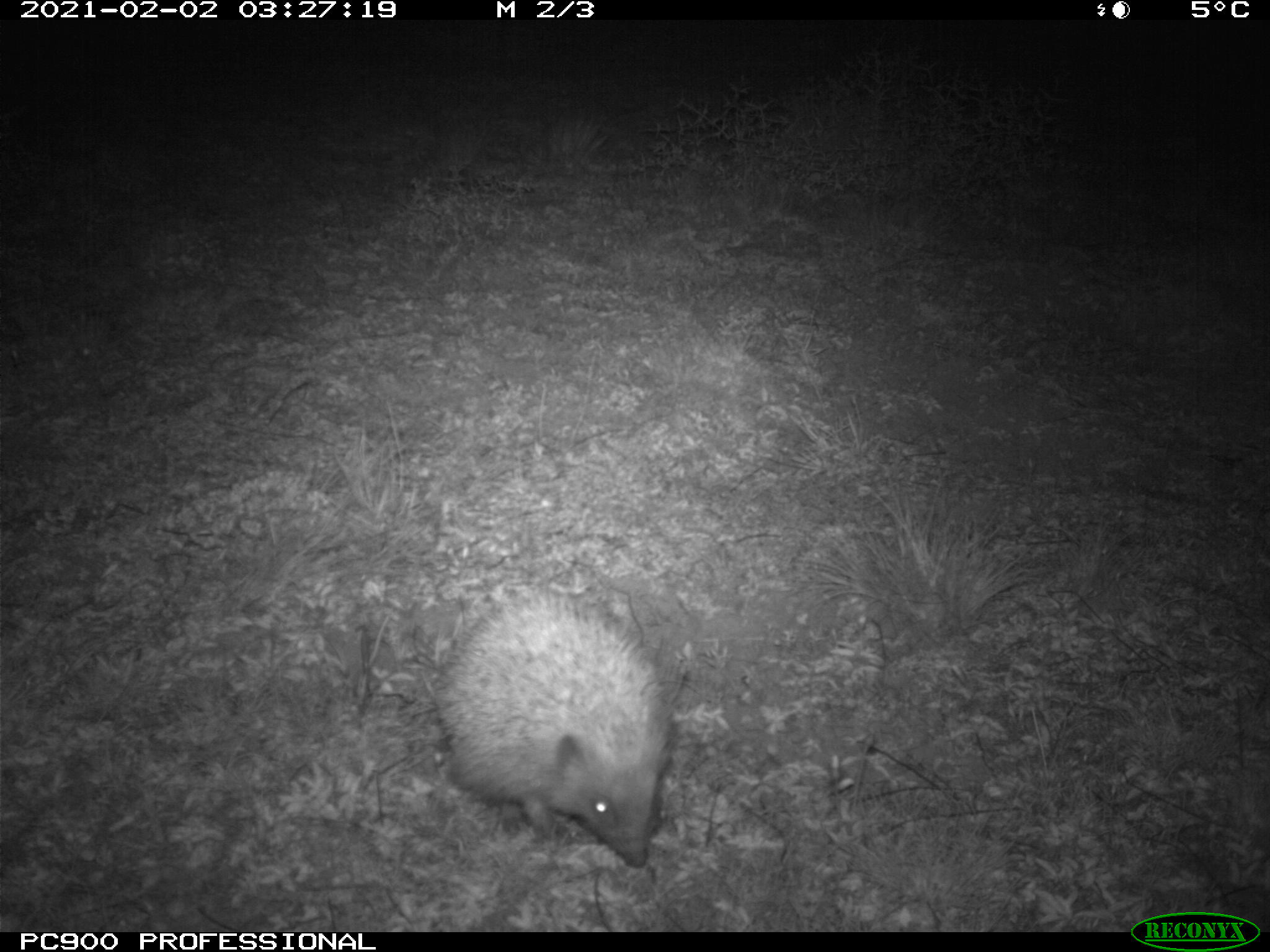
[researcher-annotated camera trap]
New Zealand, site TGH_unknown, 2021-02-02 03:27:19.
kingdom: Animalia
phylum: Chordata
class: Mammalia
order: Eulipotyphla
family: Erinaceidae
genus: Erinaceus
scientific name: Erinaceus europaeus europaeus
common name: european hedgehog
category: hedgehog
Hedgehog (european hedgehog) (Erinaceus europaeus europaeus).